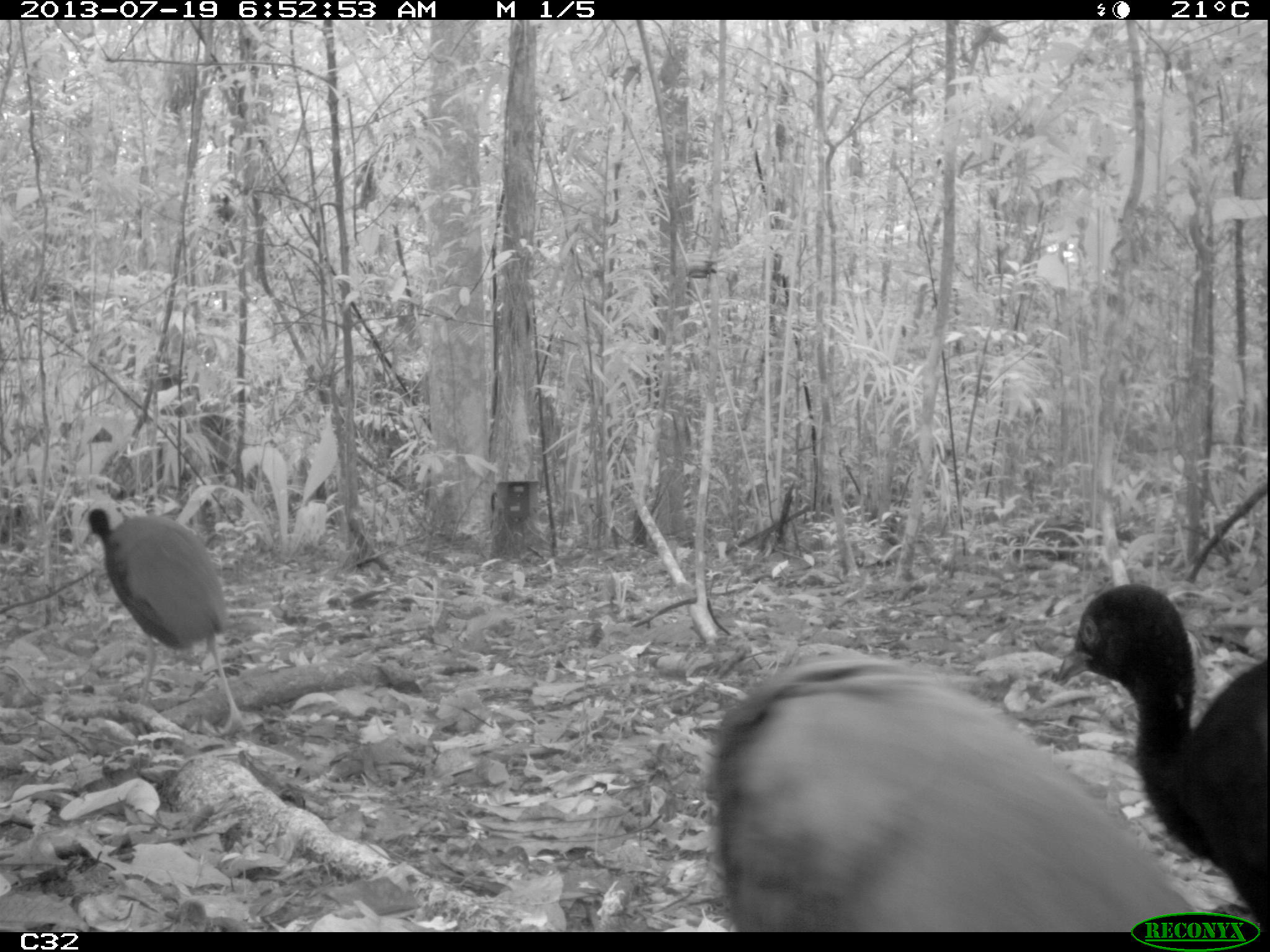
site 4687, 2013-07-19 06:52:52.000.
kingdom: Animalia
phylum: Chordata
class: Aves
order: Gruiformes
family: Psophiidae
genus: Psophia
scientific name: Psophia crepitans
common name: gray-winged trumpeter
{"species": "Psophia crepitans (gray-winged trumpeter)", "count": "3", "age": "adult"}